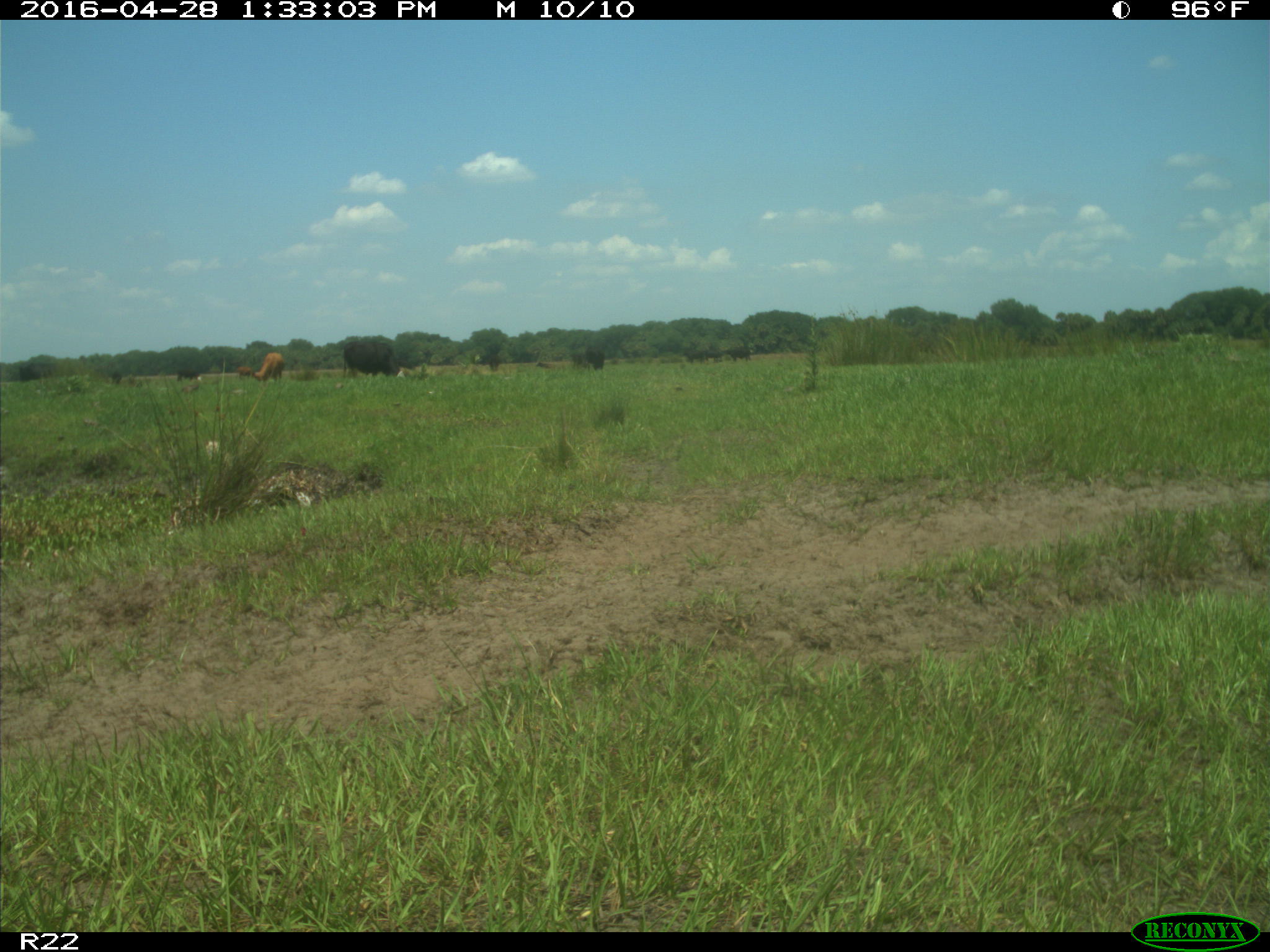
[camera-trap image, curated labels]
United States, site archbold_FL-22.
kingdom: Animalia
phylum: Chordata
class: Mammalia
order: Artiodactyla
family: Bovidae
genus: Bos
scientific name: Bos taurus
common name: domestic cow